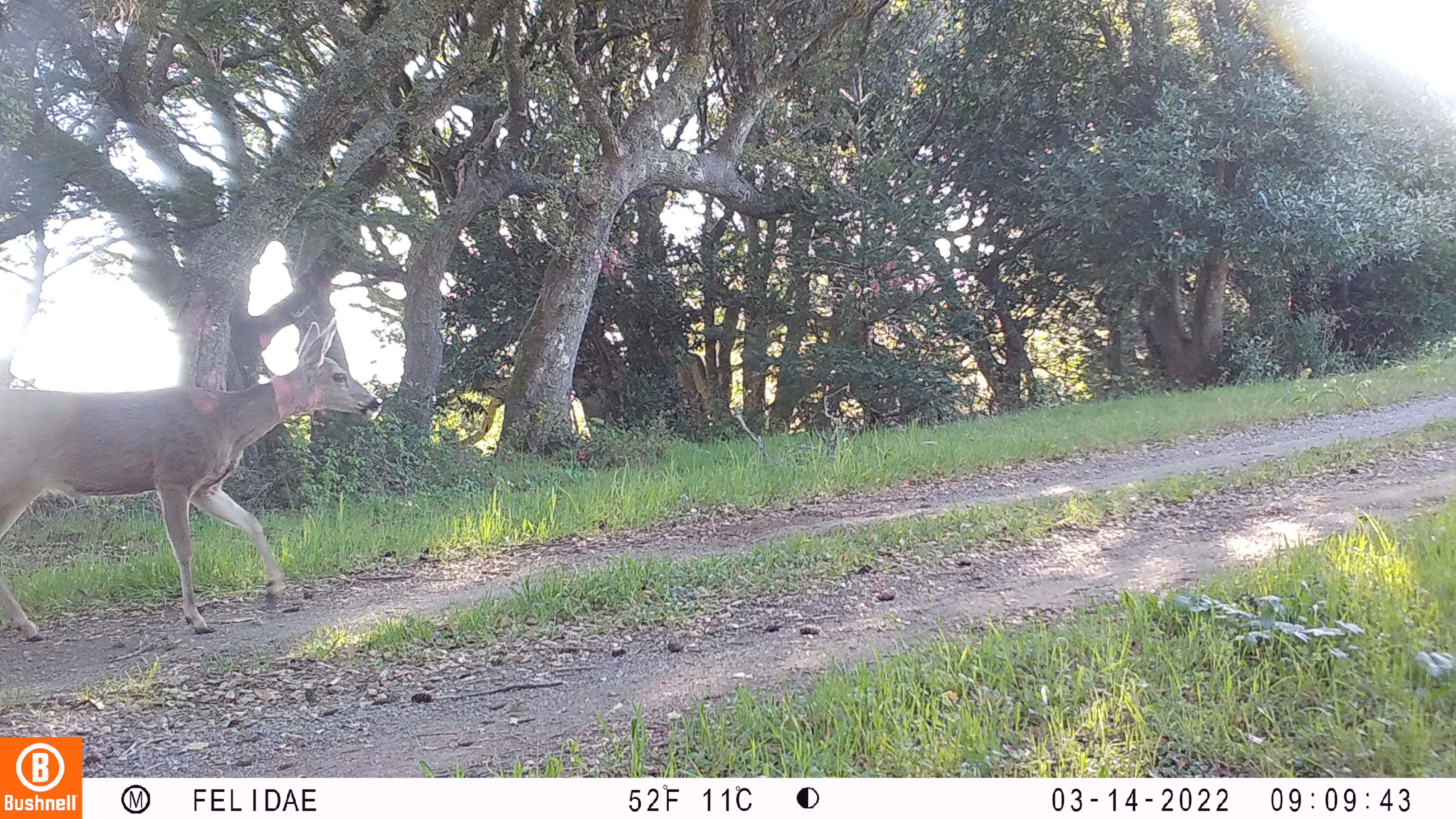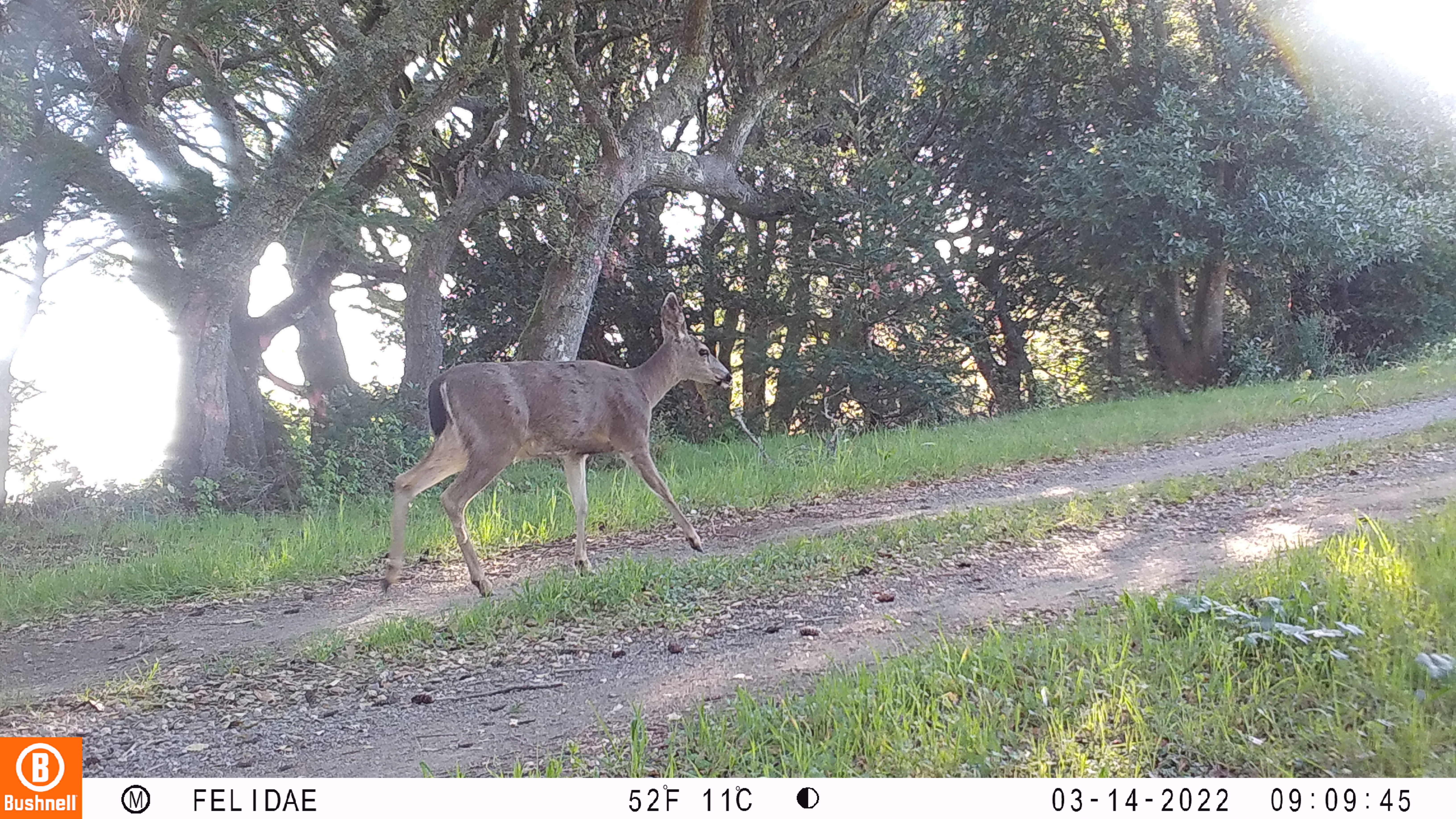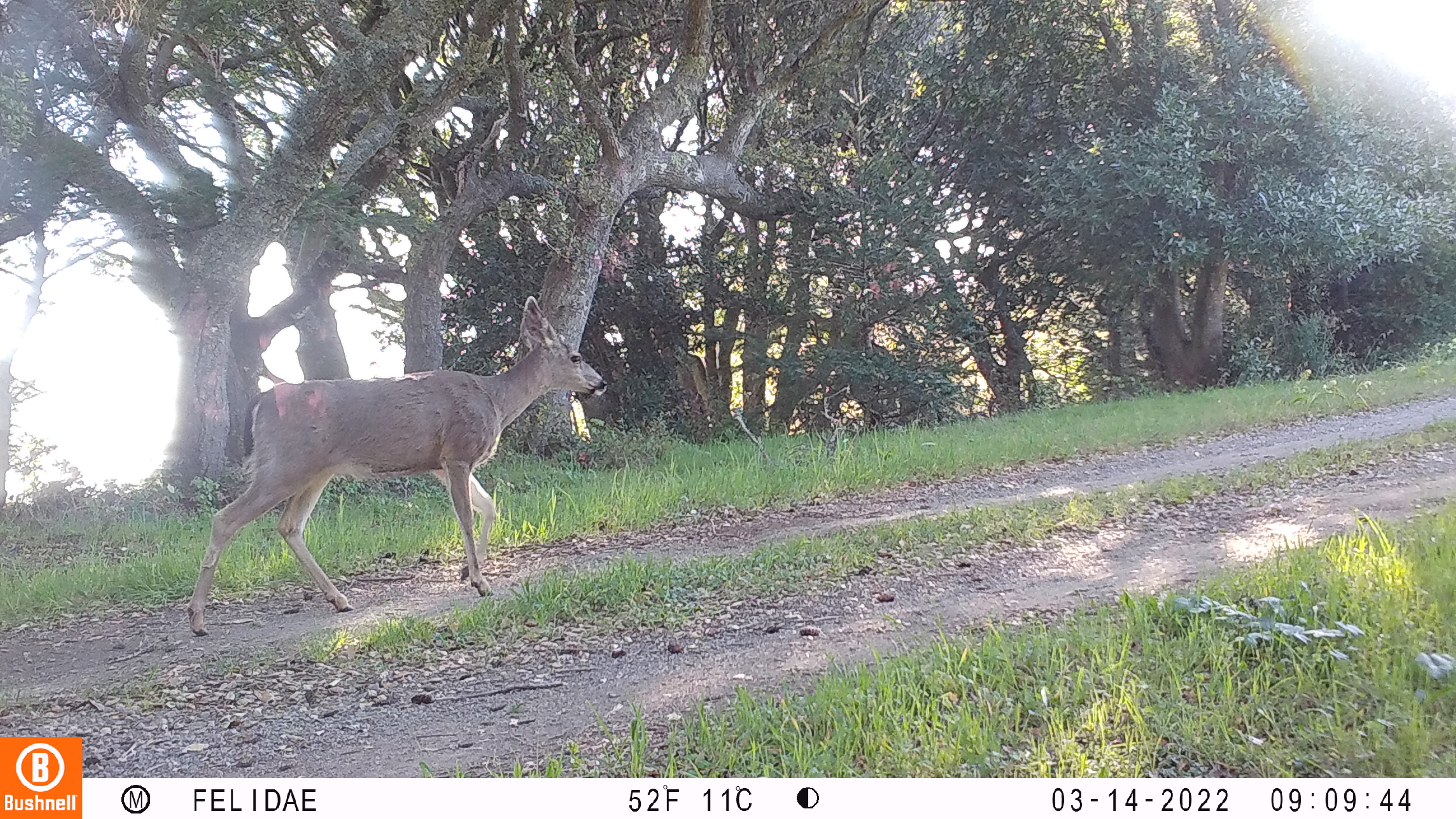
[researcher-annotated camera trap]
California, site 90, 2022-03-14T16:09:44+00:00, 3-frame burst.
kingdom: Animalia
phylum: Chordata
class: Mammalia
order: Artiodactyla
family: Cervidae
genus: Odocoileus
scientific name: Odocoileus hemionus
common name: mule deer